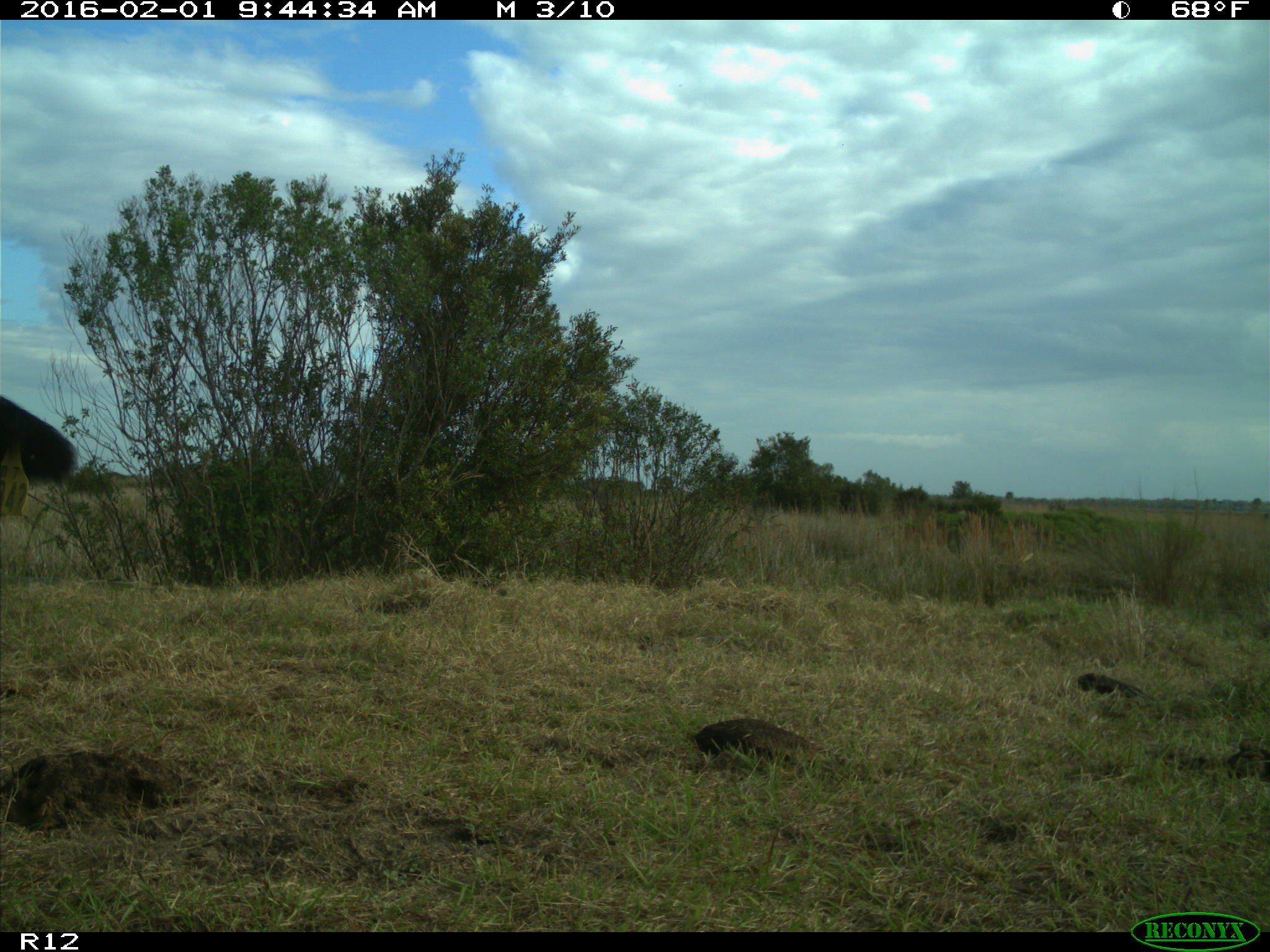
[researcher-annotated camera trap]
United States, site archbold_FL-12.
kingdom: Animalia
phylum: Chordata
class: Mammalia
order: Artiodactyla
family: Bovidae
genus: Bos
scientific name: Bos taurus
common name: domestic cow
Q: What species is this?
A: Bos taurus (domestic cow).